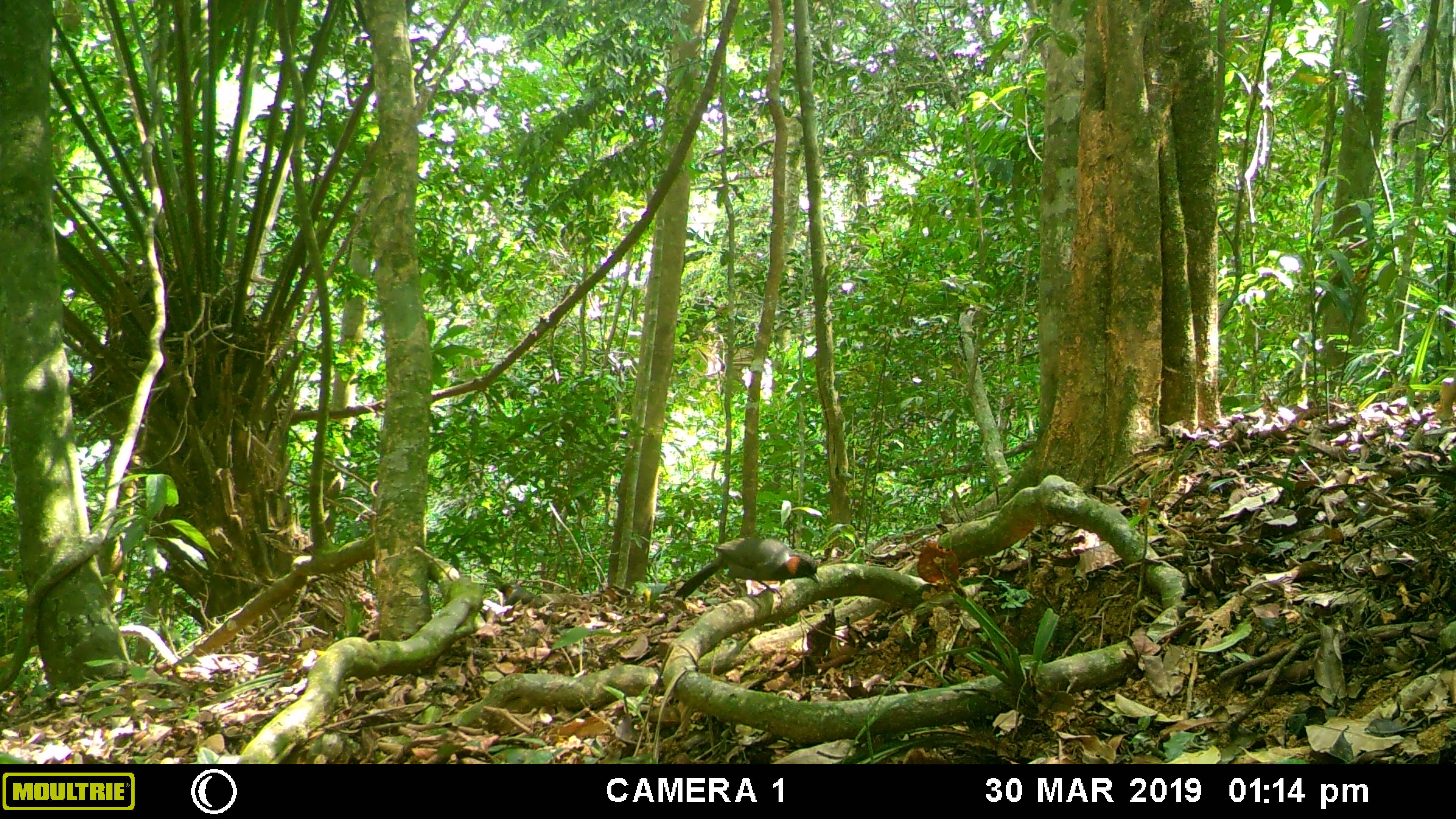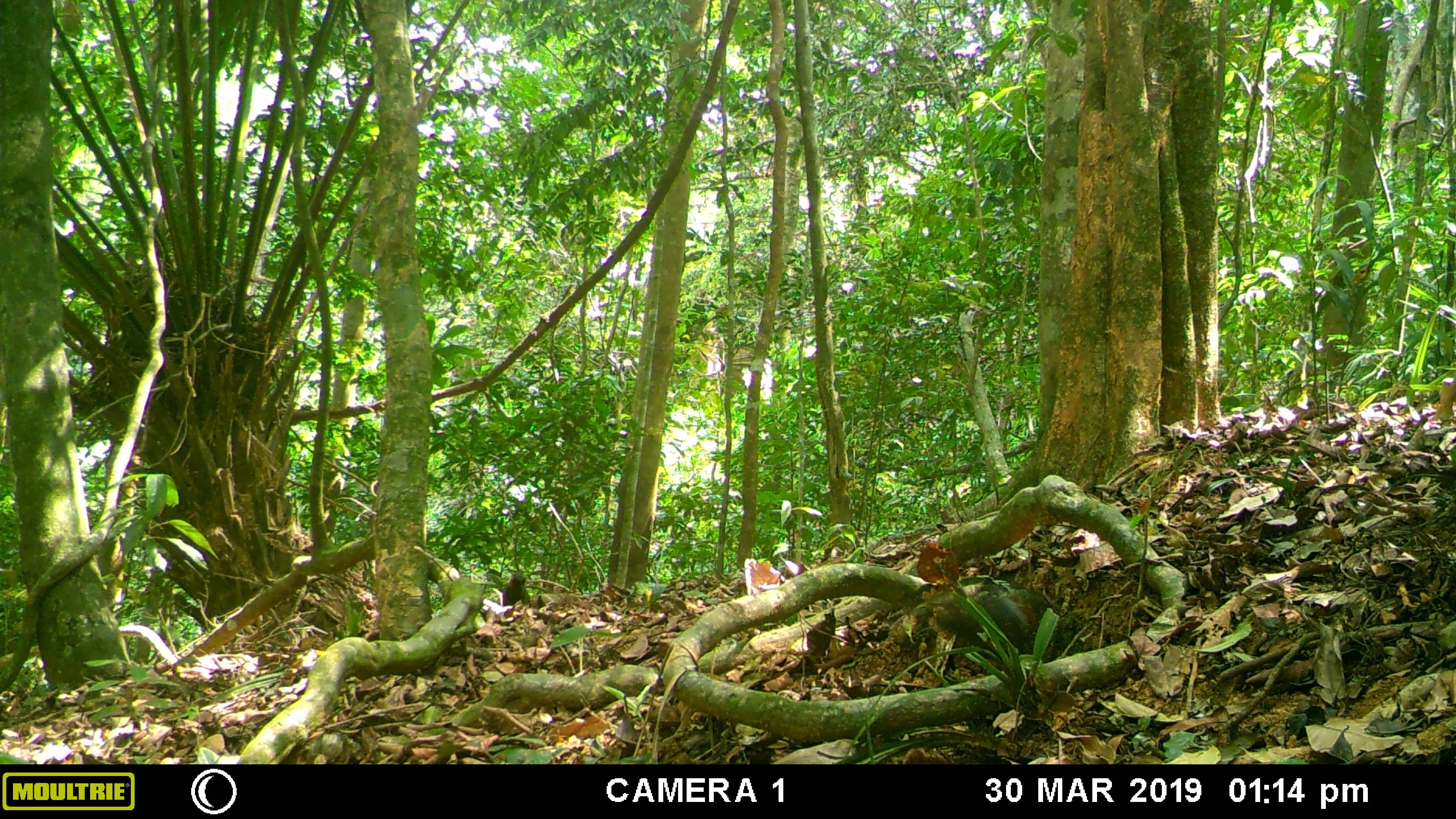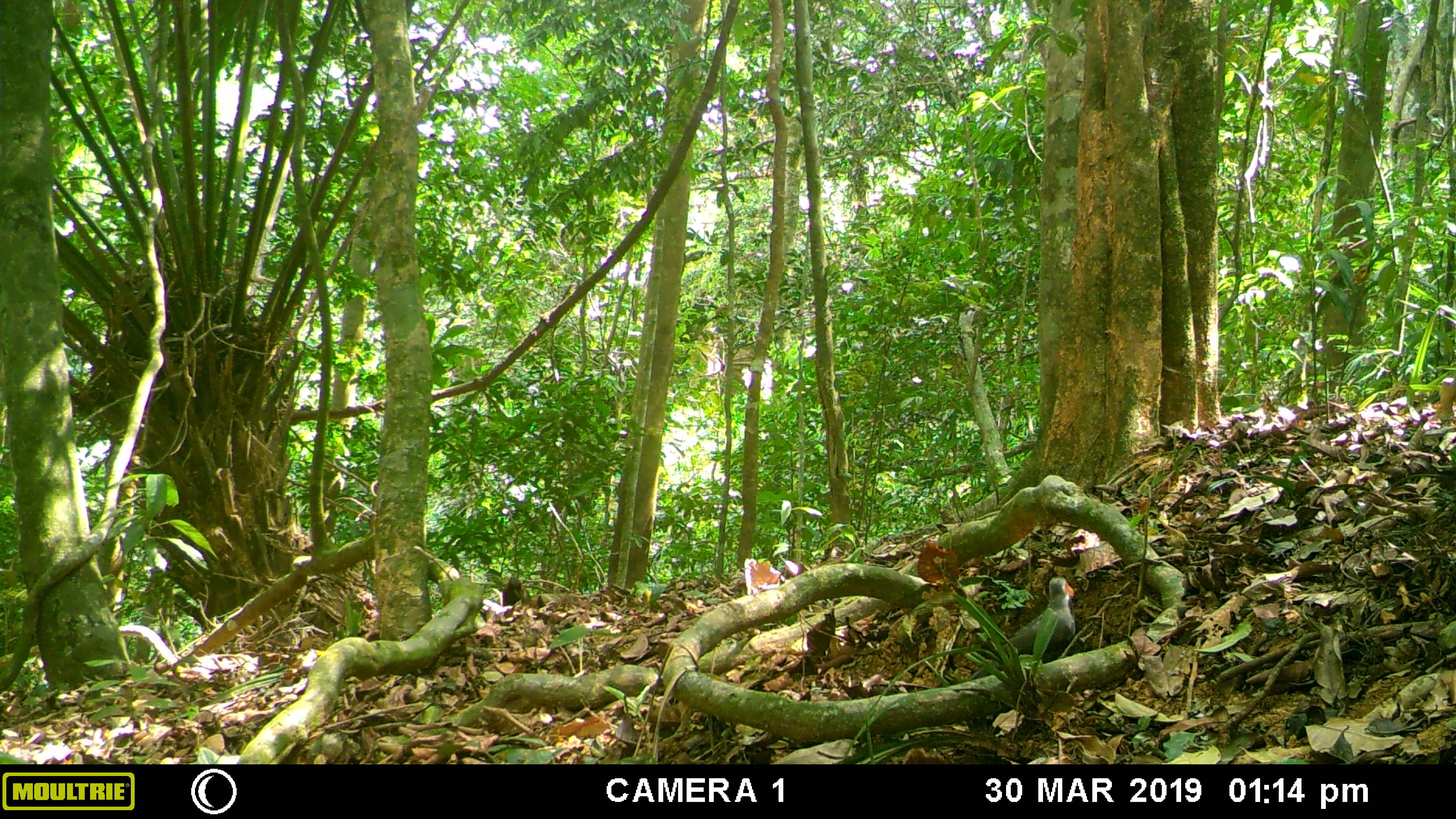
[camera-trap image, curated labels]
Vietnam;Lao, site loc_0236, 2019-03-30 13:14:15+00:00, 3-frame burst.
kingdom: Animalia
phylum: Chordata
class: Aves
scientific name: Aves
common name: bird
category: unidentified bird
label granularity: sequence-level